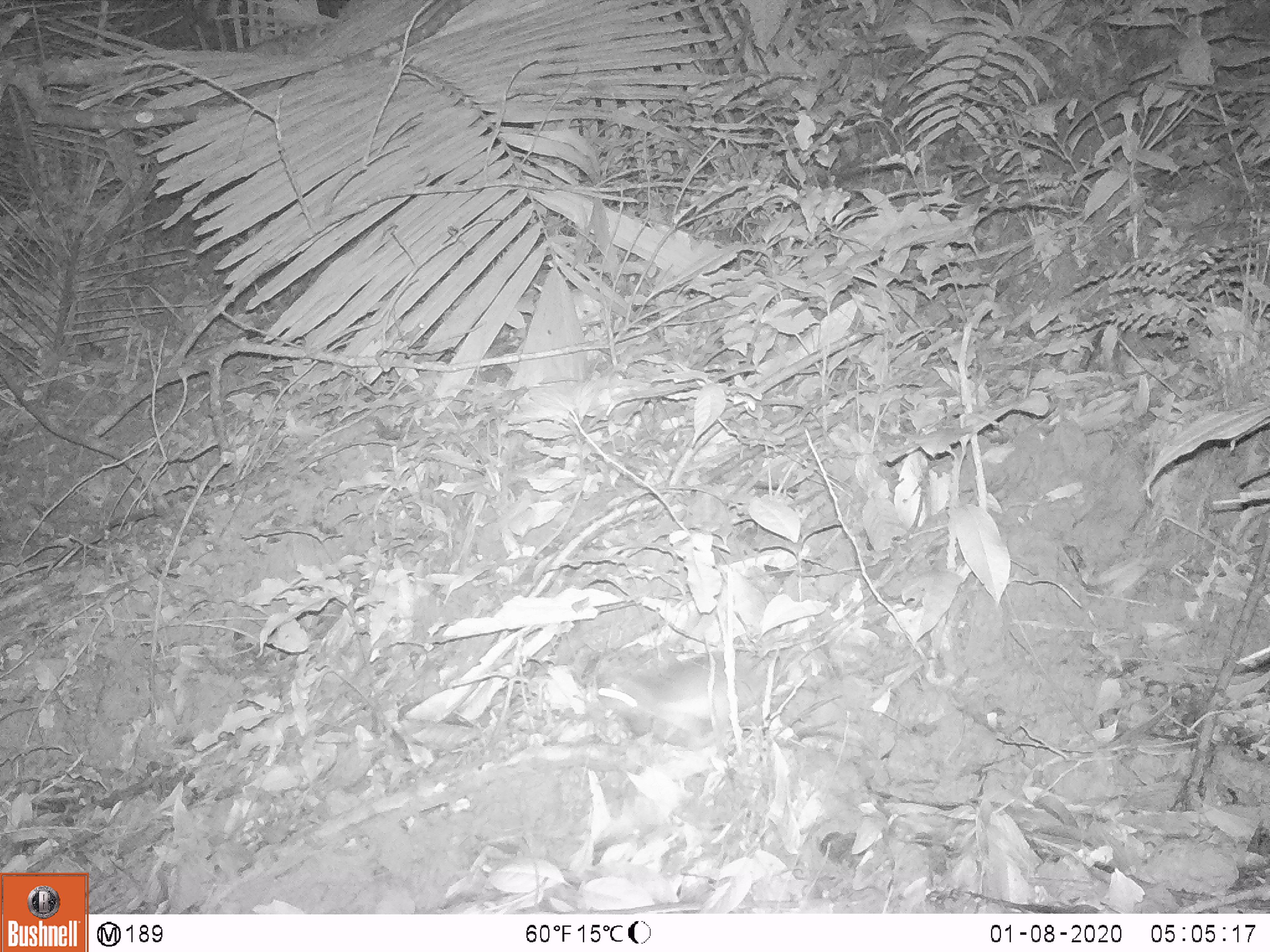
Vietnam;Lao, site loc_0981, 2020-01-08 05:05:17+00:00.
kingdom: Animalia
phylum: Chordata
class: Mammalia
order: Rodentia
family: Muridae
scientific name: Muridae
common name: old-world mice and rats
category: unidentified murid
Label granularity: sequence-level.